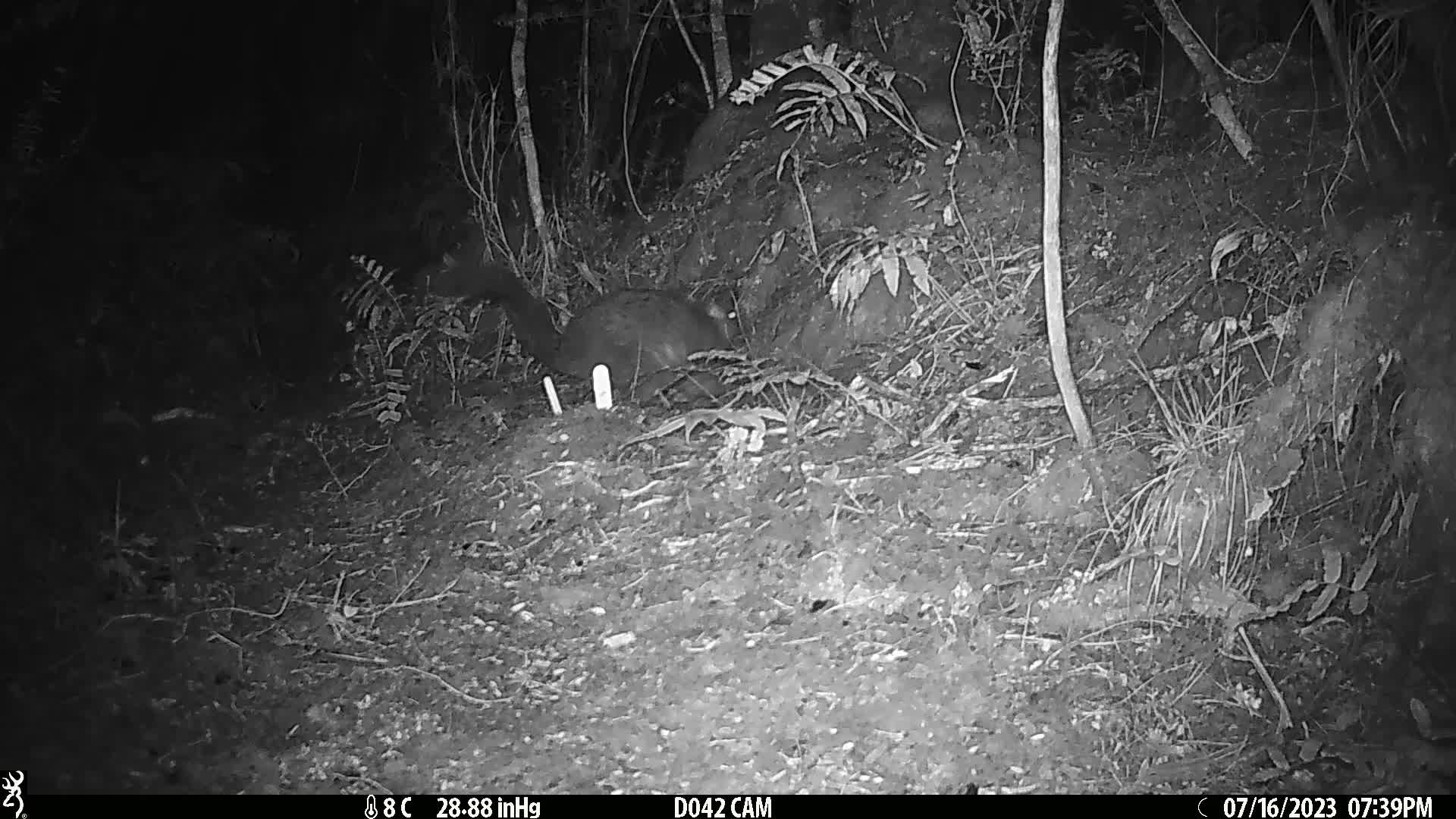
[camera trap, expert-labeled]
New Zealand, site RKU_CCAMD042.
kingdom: Animalia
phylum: Chordata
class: Mammalia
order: Diprotodontia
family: Phalangeridae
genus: Trichosurus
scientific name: Trichosurus vulpecula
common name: common brushtail possum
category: possum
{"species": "possum (common brushtail possum) (Trichosurus vulpecula)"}